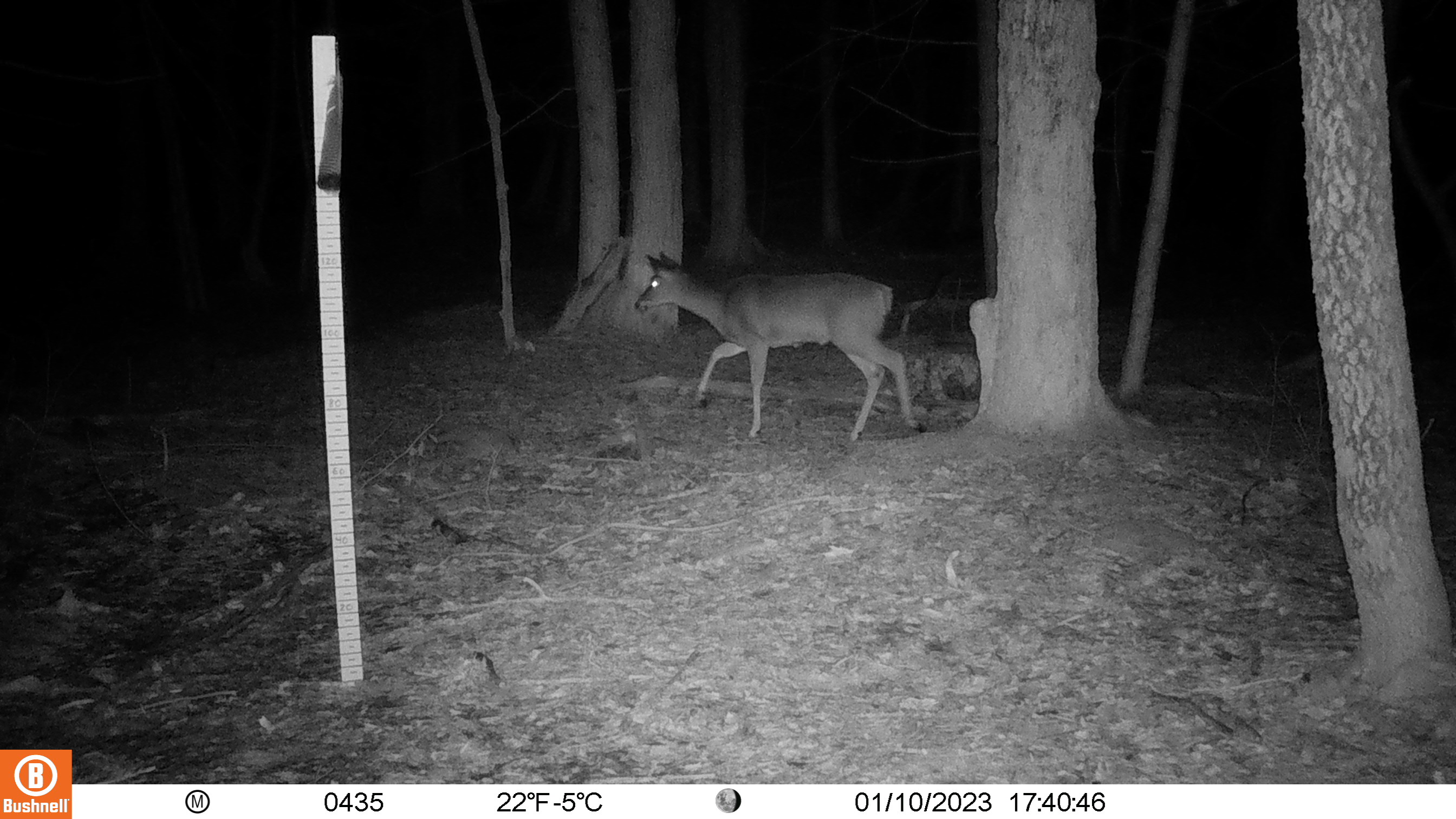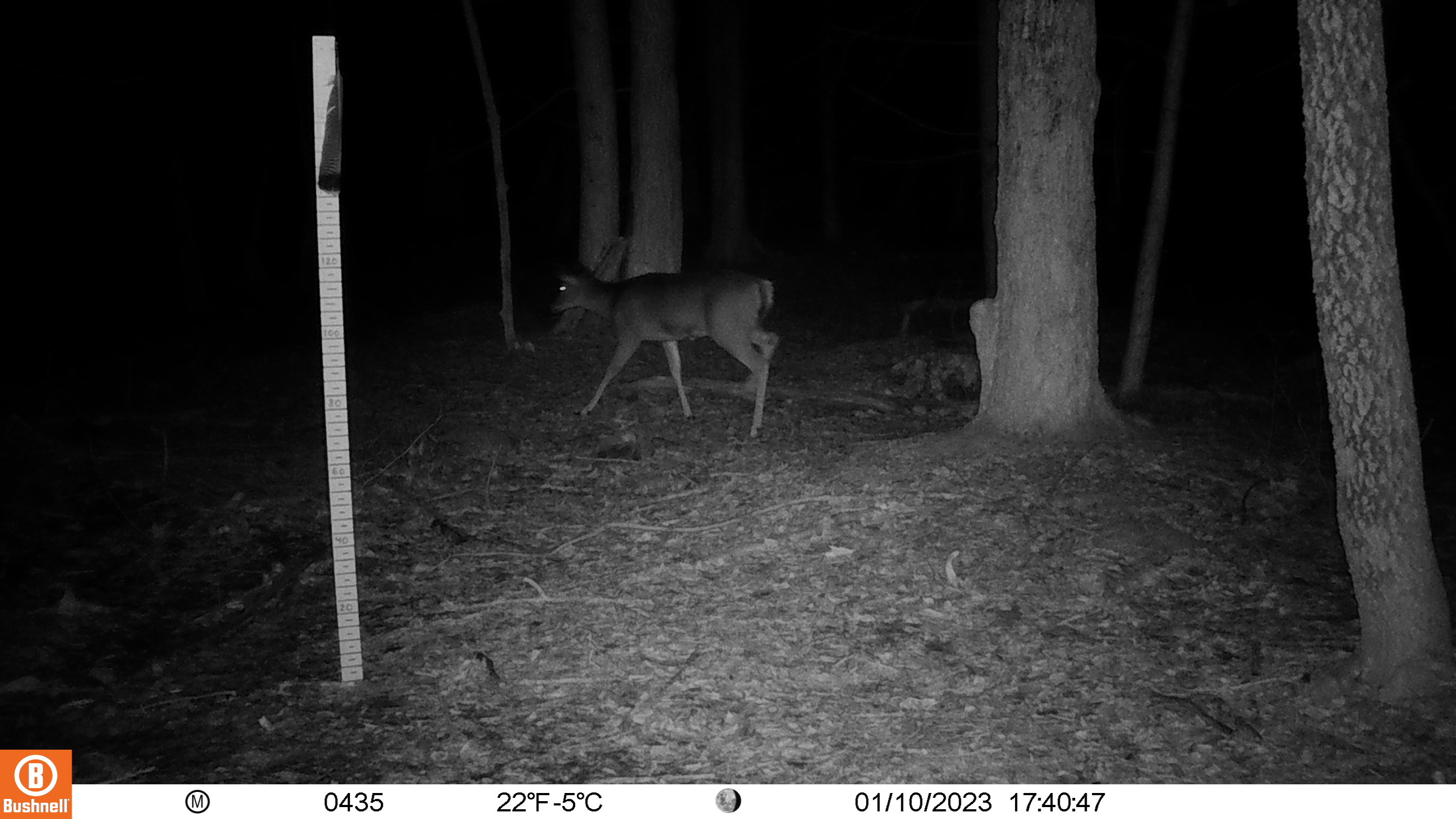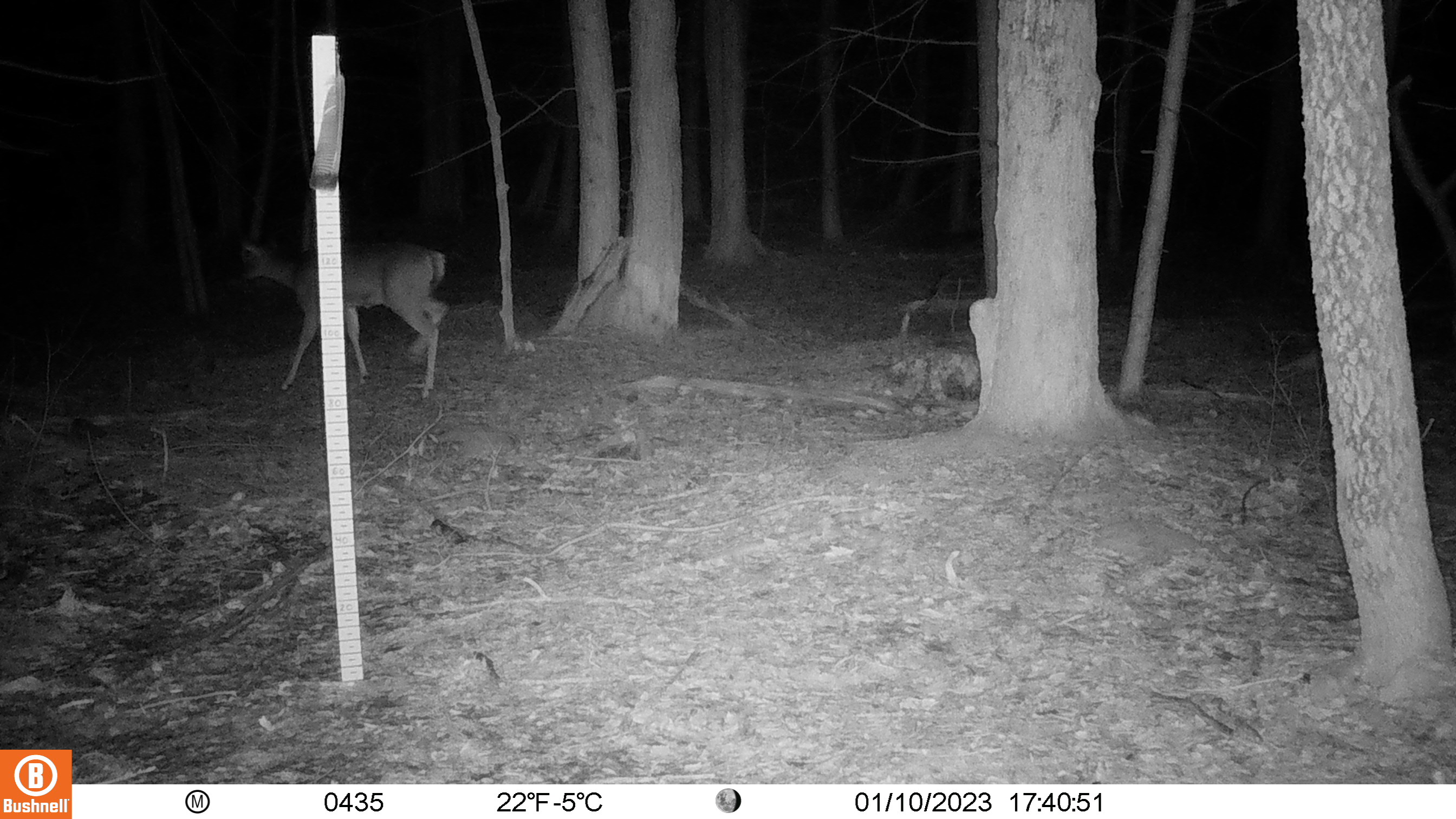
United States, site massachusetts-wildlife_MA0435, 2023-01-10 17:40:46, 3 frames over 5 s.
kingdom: Animalia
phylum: Chordata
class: Mammalia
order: Artiodactyla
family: Cervidae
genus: Odocoileus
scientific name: Odocoileus virginianus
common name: white-tailed deer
White-tailed deer (Odocoileus virginianus).